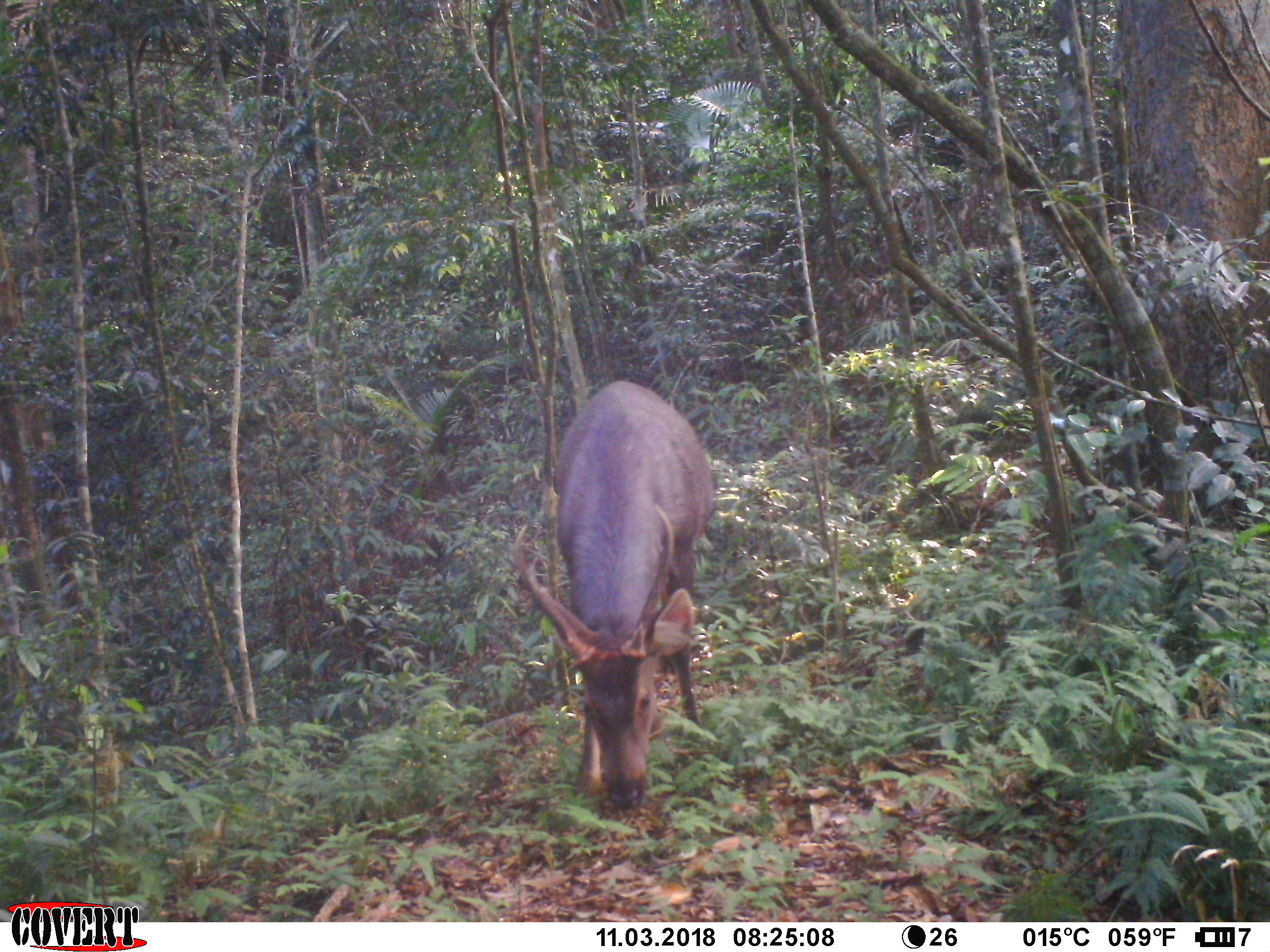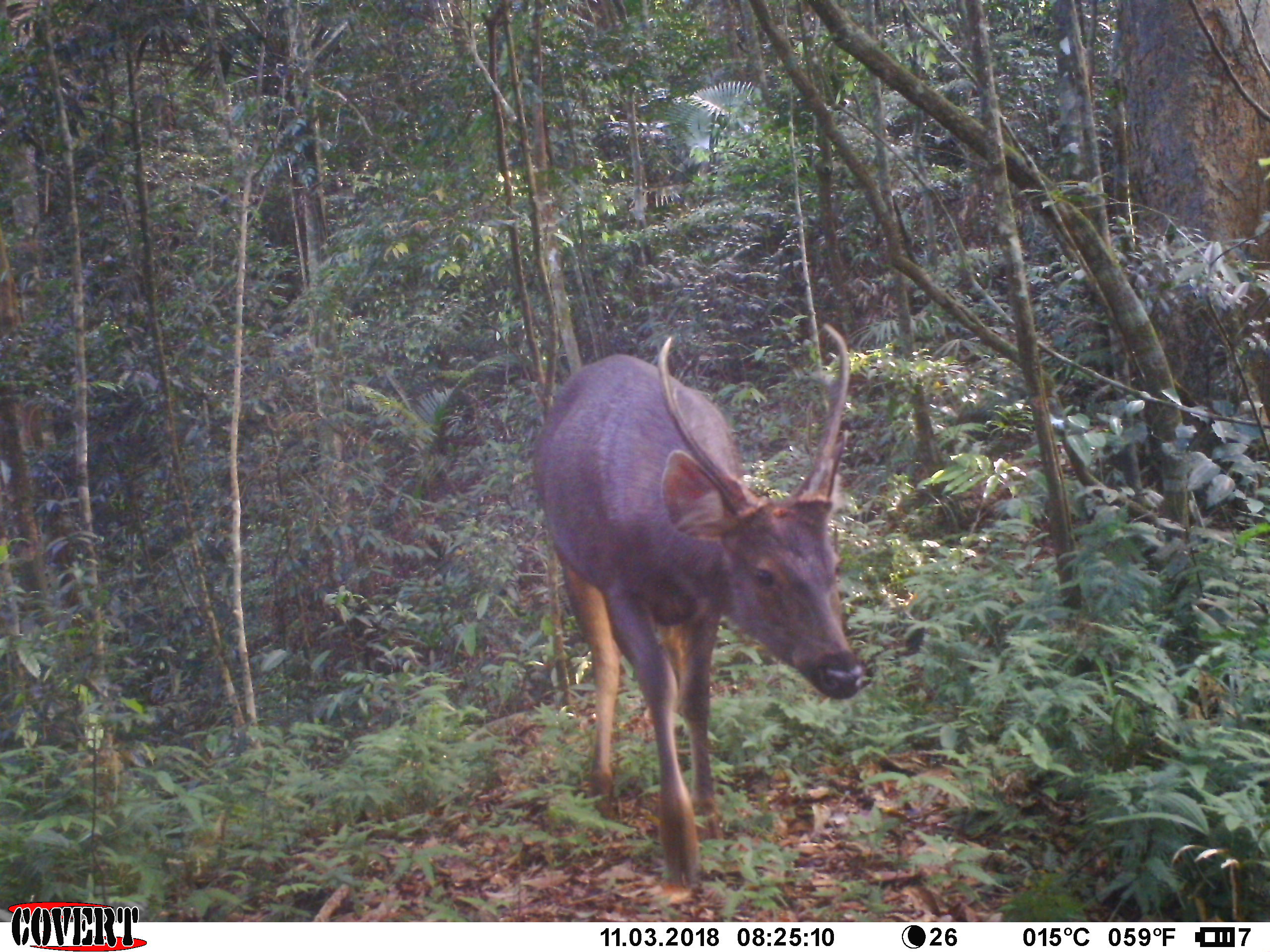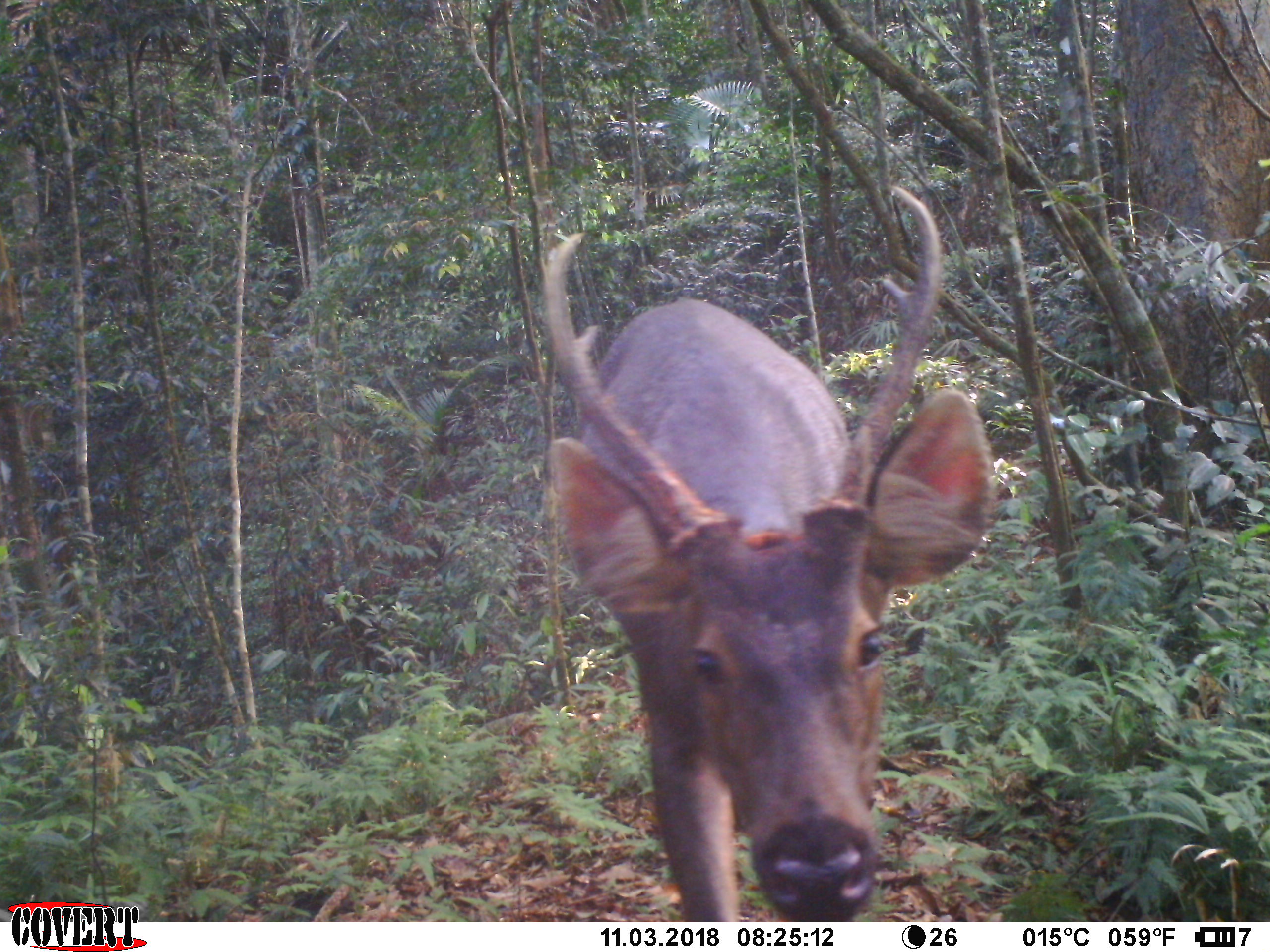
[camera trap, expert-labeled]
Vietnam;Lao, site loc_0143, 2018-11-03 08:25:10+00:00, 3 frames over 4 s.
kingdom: Animalia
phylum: Chordata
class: Mammalia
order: Artiodactyla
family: Cervidae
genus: Rusa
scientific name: Rusa unicolor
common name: sambar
Sambar (Rusa unicolor). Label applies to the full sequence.